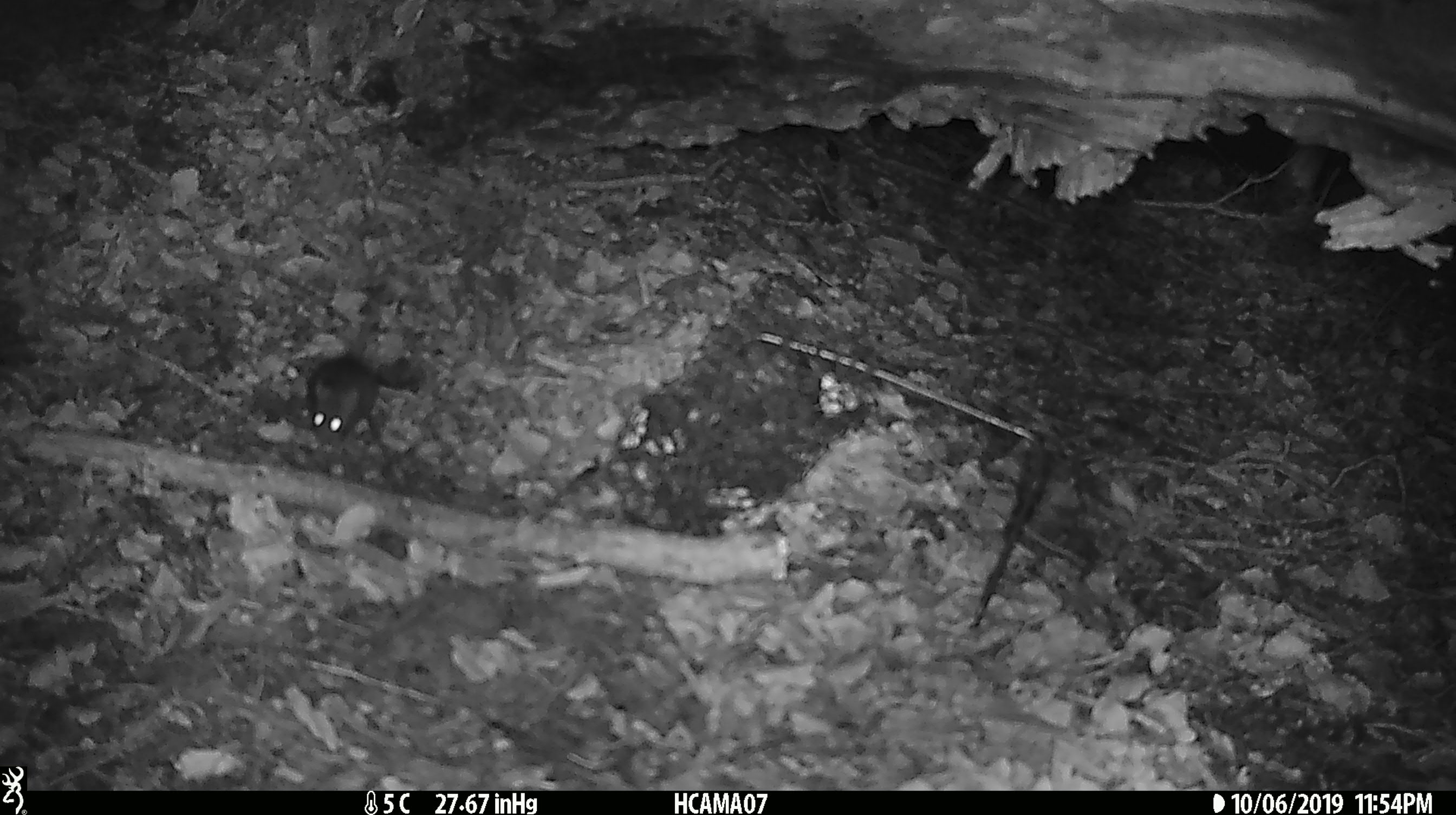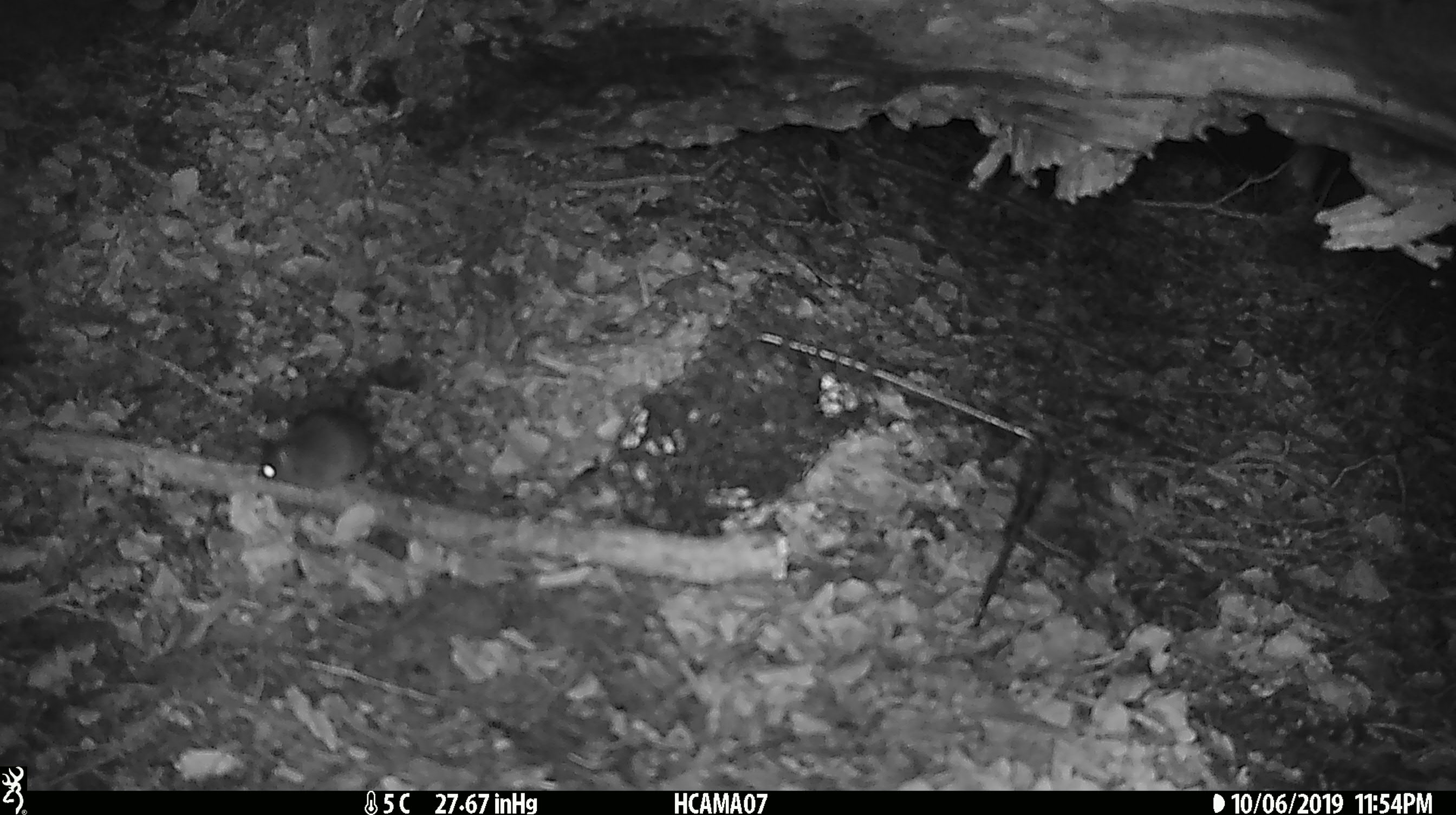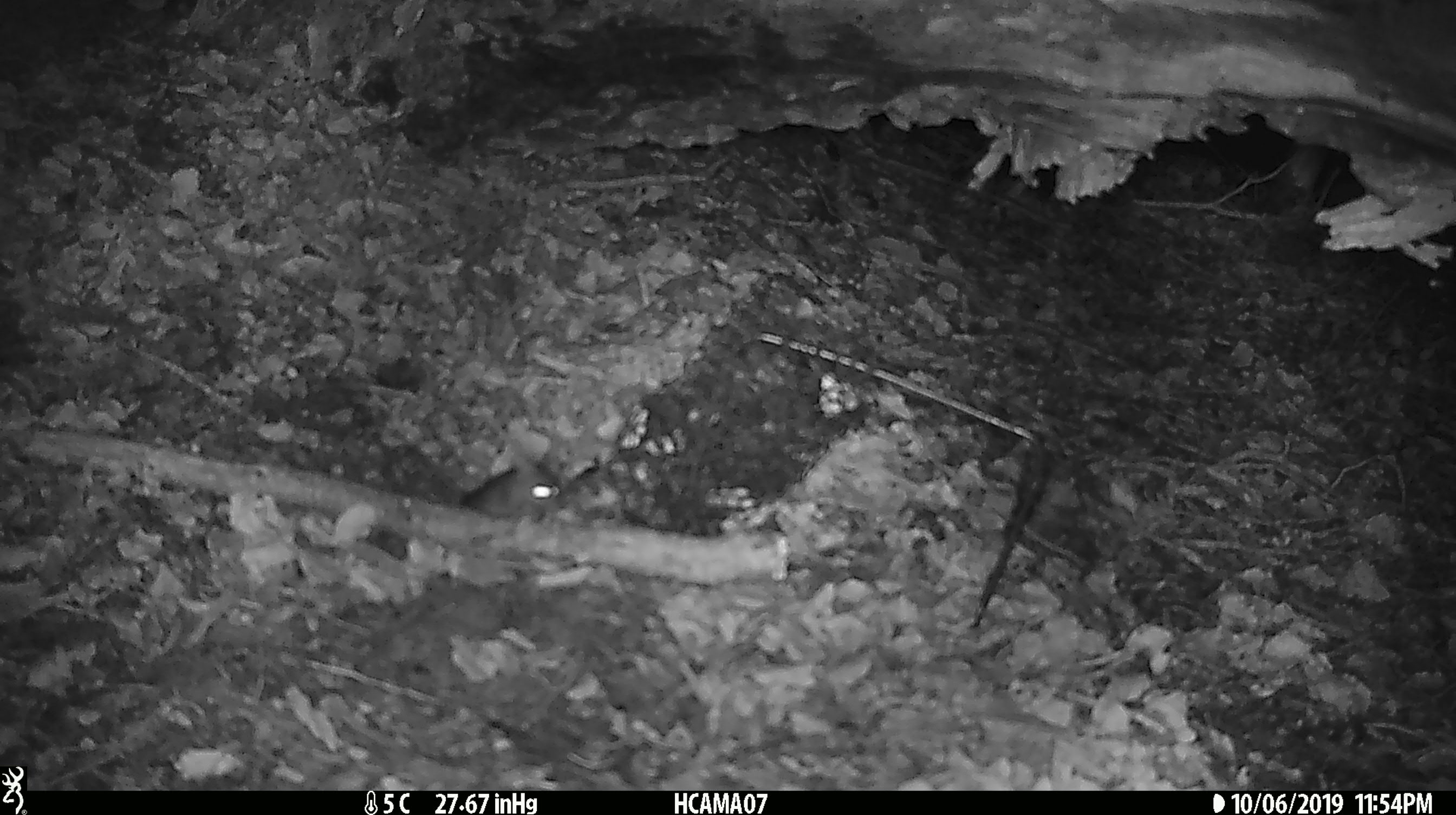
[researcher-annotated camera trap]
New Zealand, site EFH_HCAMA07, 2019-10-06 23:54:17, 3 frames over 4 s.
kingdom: Animalia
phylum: Chordata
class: Mammalia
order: Rodentia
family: Muridae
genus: Mus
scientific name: Mus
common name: mouse